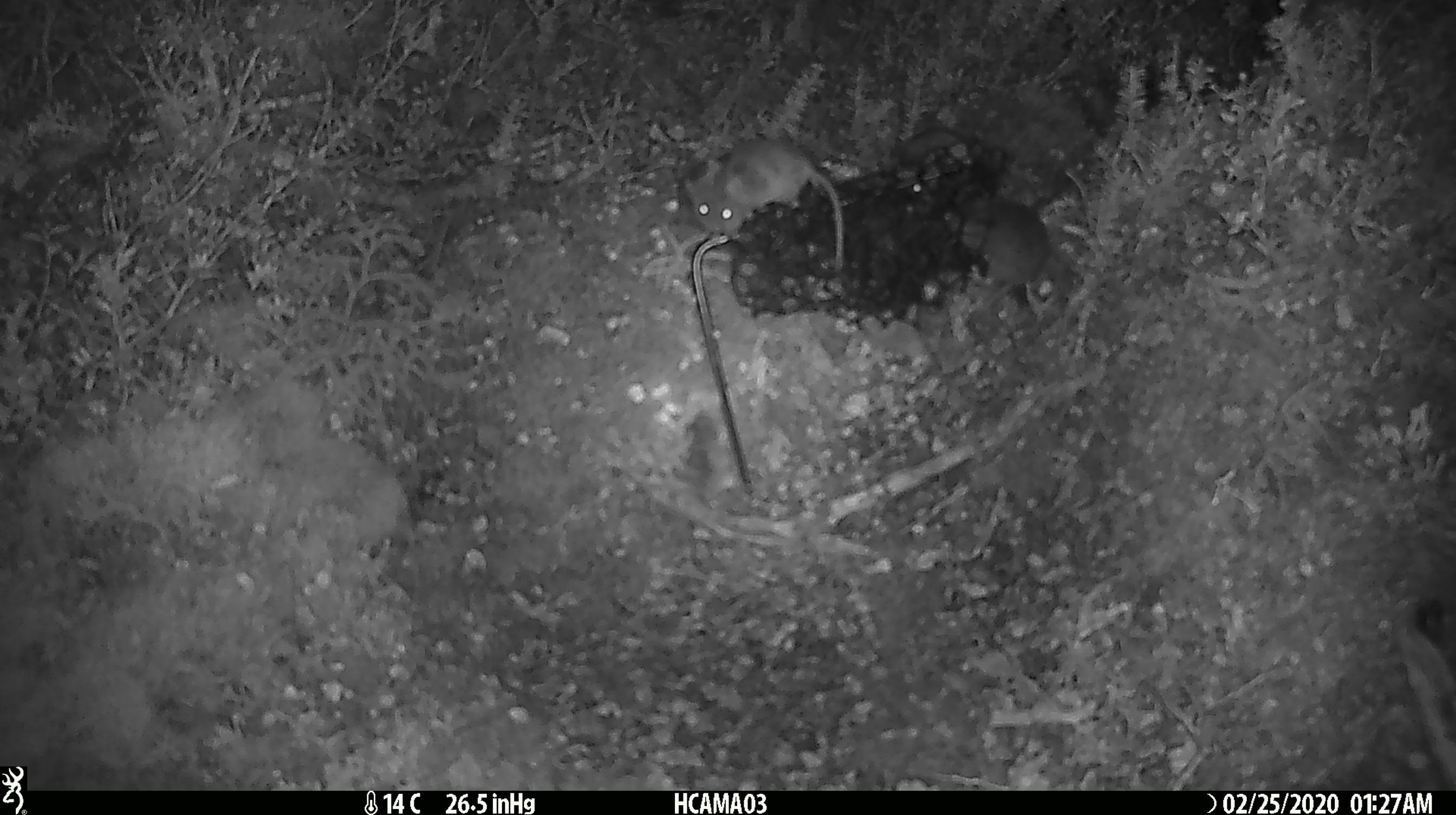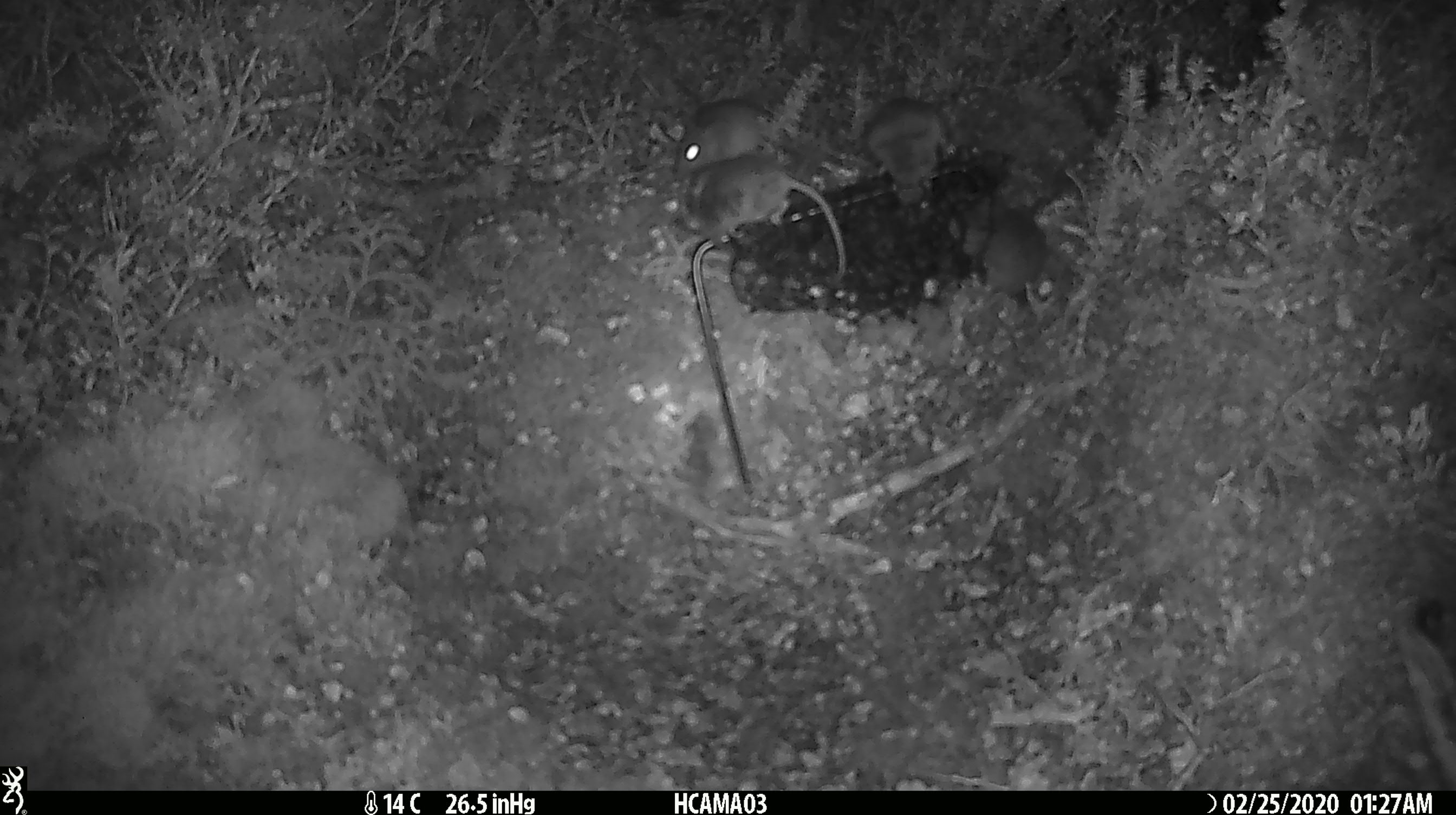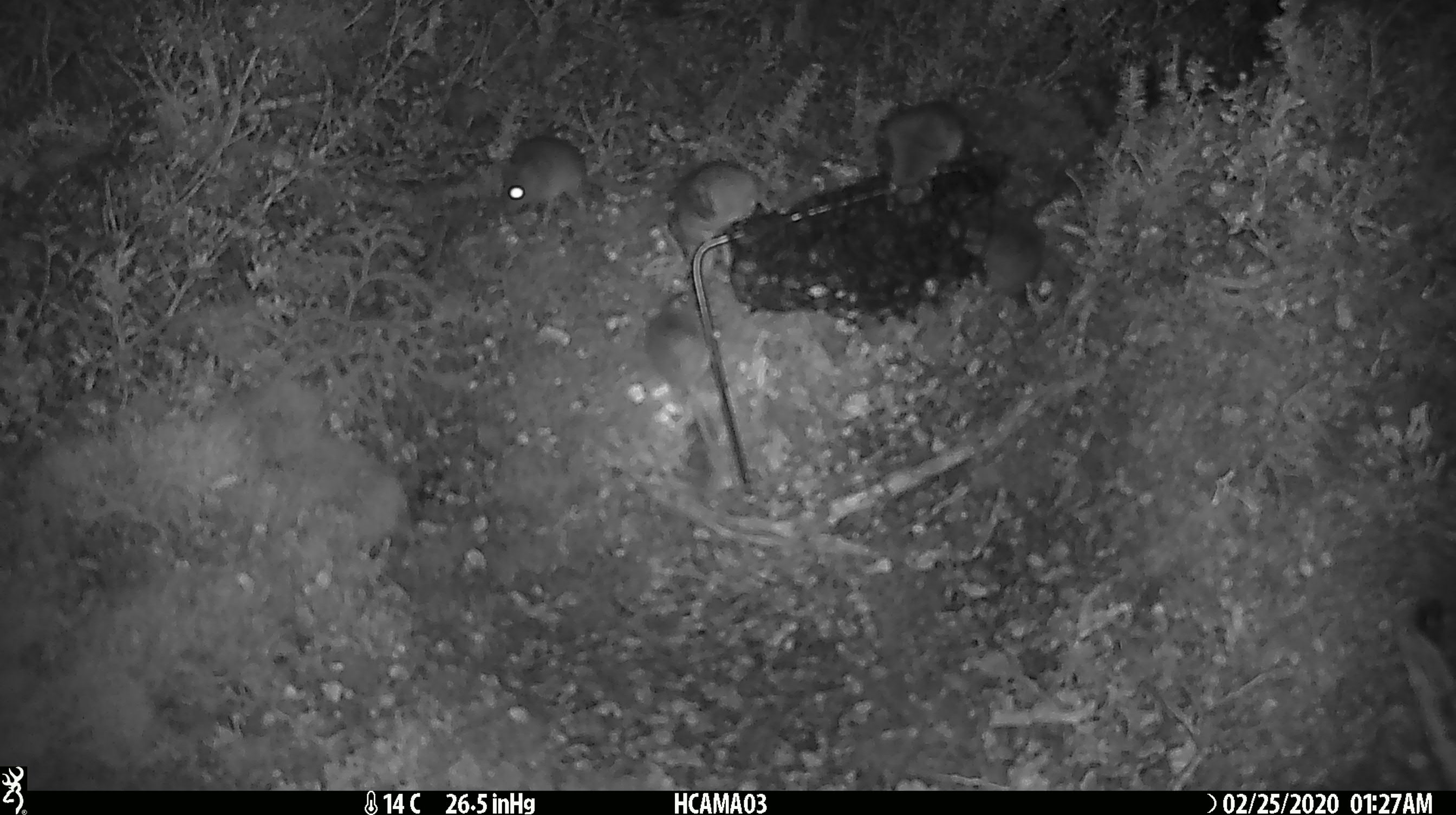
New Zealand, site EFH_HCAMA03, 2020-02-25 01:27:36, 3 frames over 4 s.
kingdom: Animalia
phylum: Chordata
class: Mammalia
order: Rodentia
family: Muridae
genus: Mus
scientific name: Mus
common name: mouse